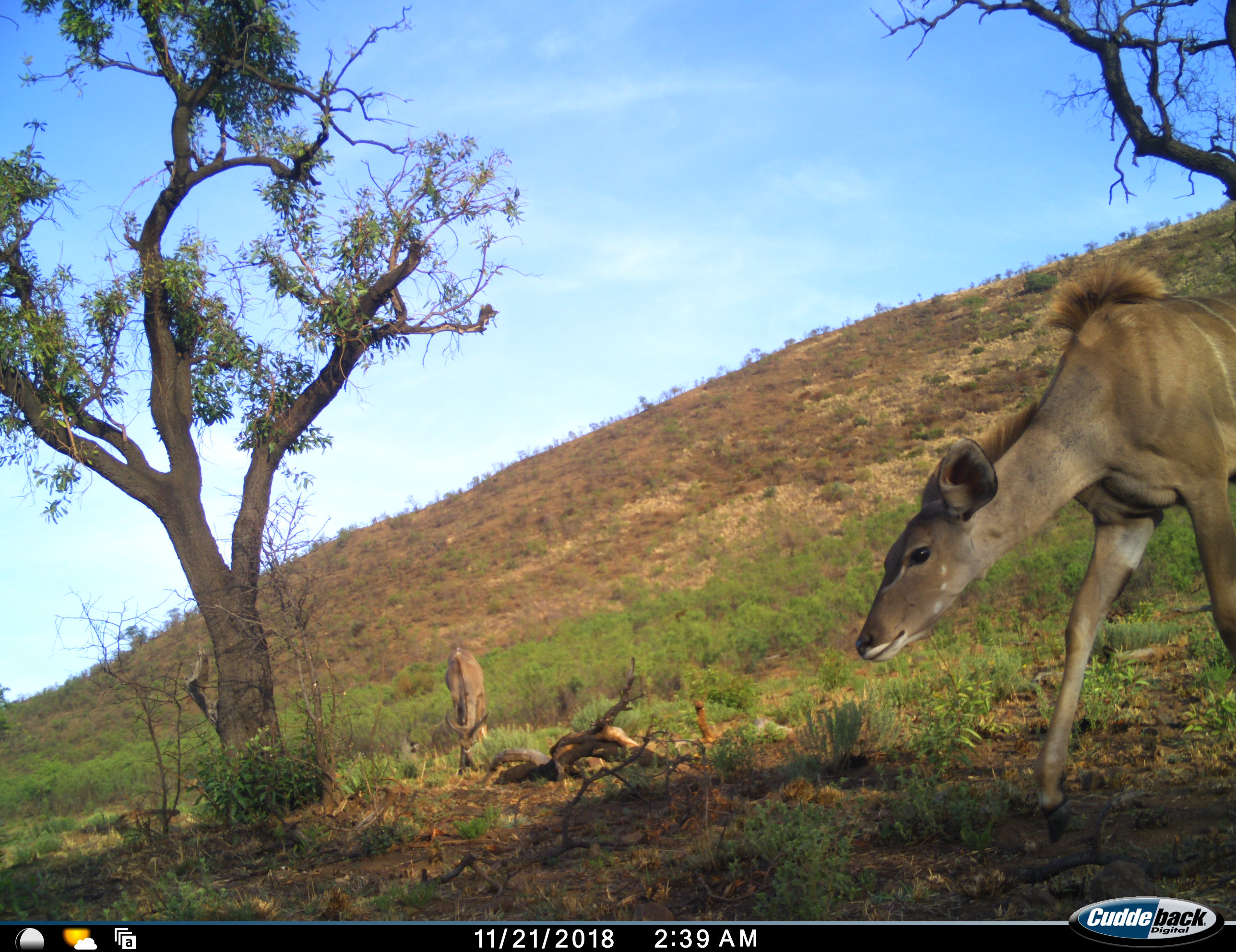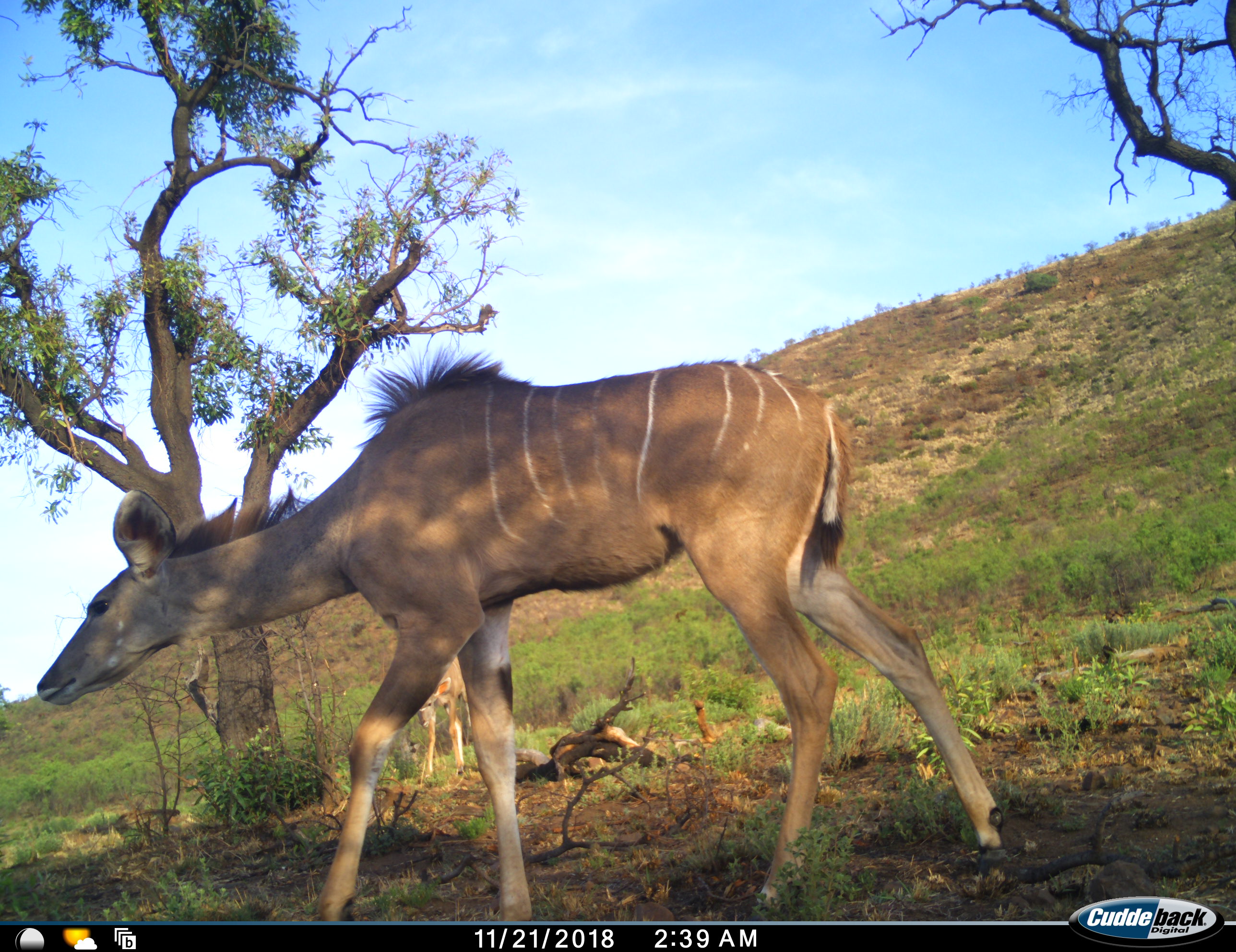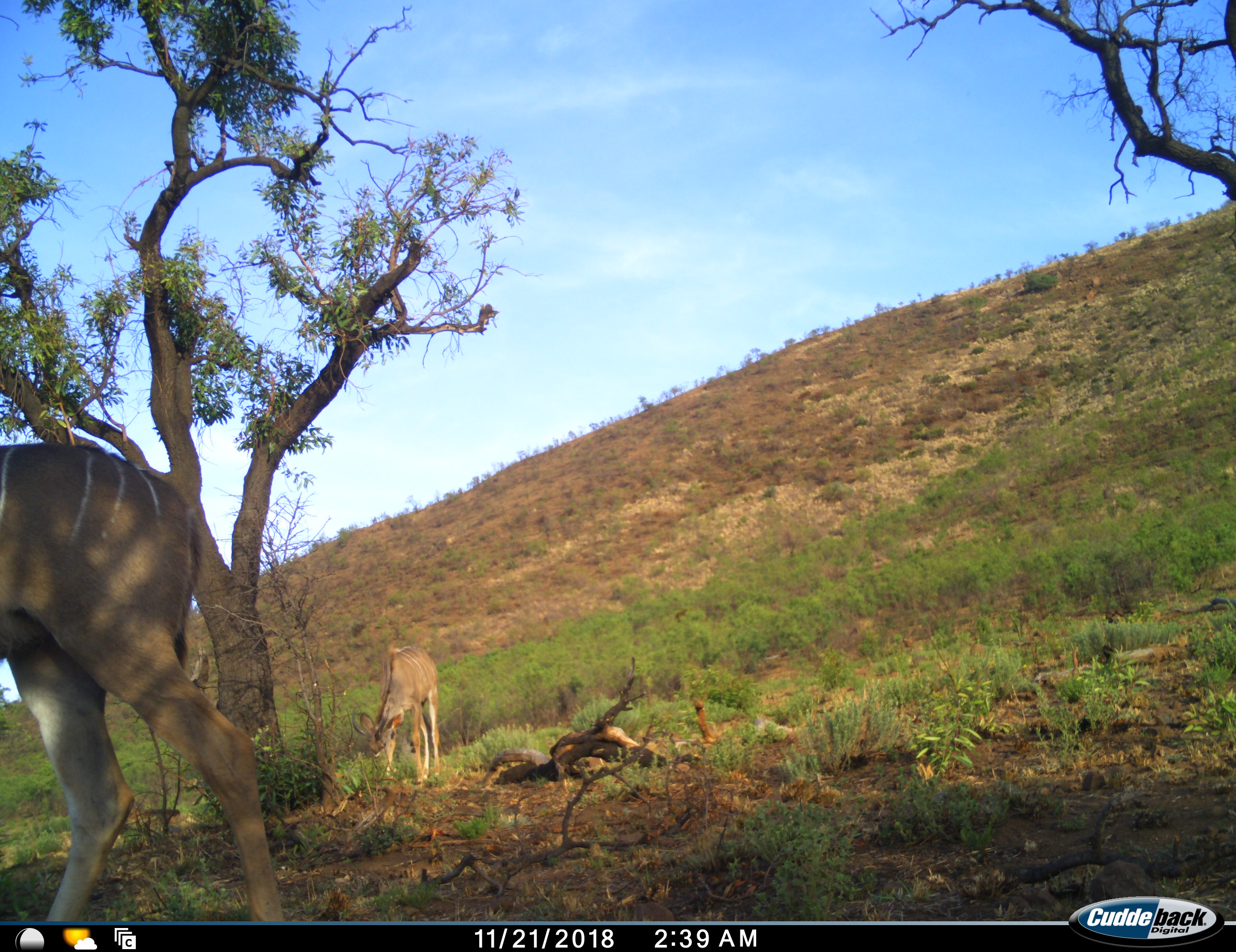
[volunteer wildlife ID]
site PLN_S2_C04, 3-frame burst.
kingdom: Animalia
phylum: Chordata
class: Mammalia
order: Artiodactyla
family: Bovidae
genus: Tragelaphus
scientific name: Tragelaphus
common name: kudu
Kudu (Tragelaphus), count 2. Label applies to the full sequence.